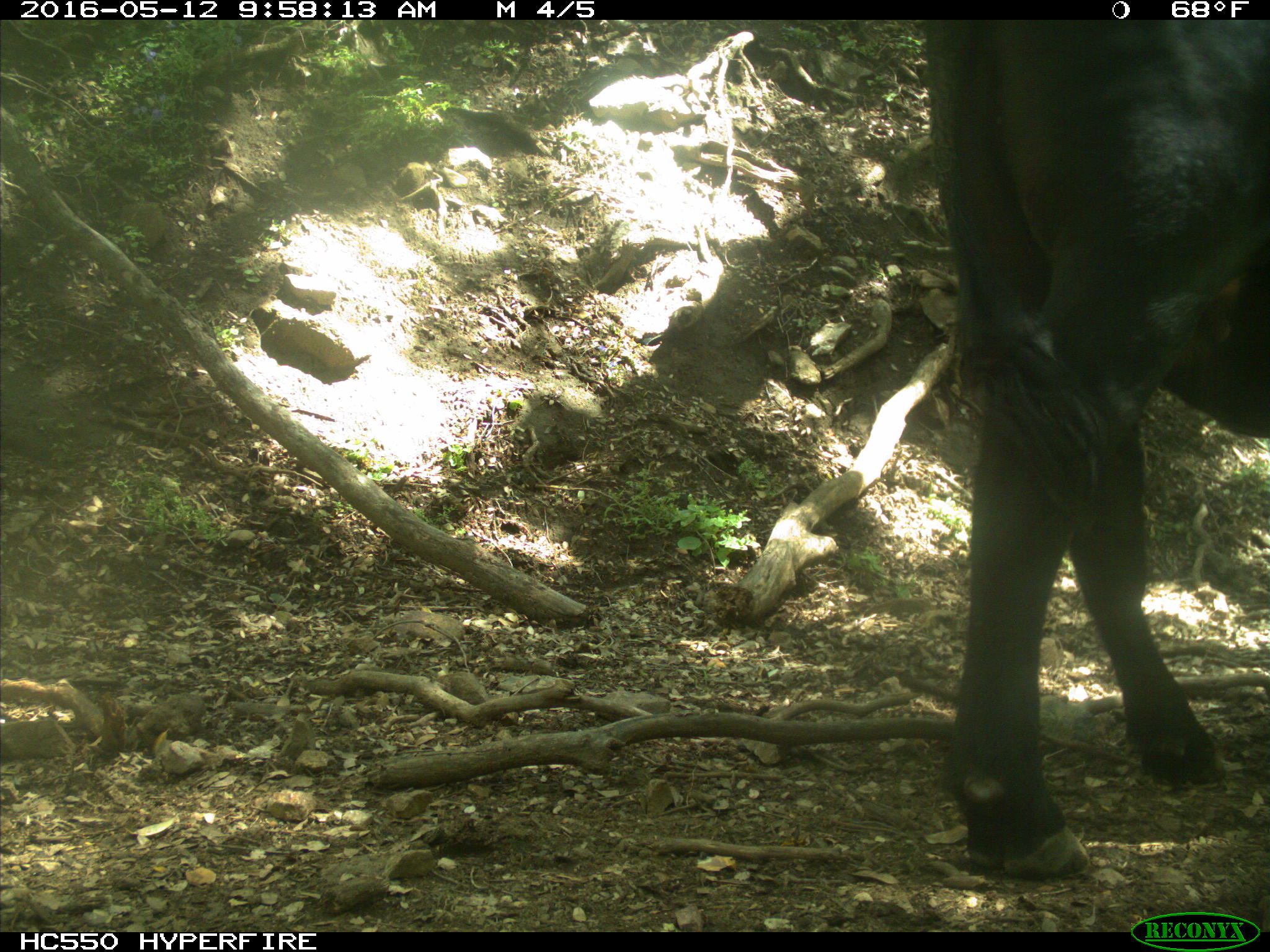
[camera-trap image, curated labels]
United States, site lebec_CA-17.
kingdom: Animalia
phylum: Chordata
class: Mammalia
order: Artiodactyla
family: Bovidae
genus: Bos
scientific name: Bos taurus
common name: domestic cow